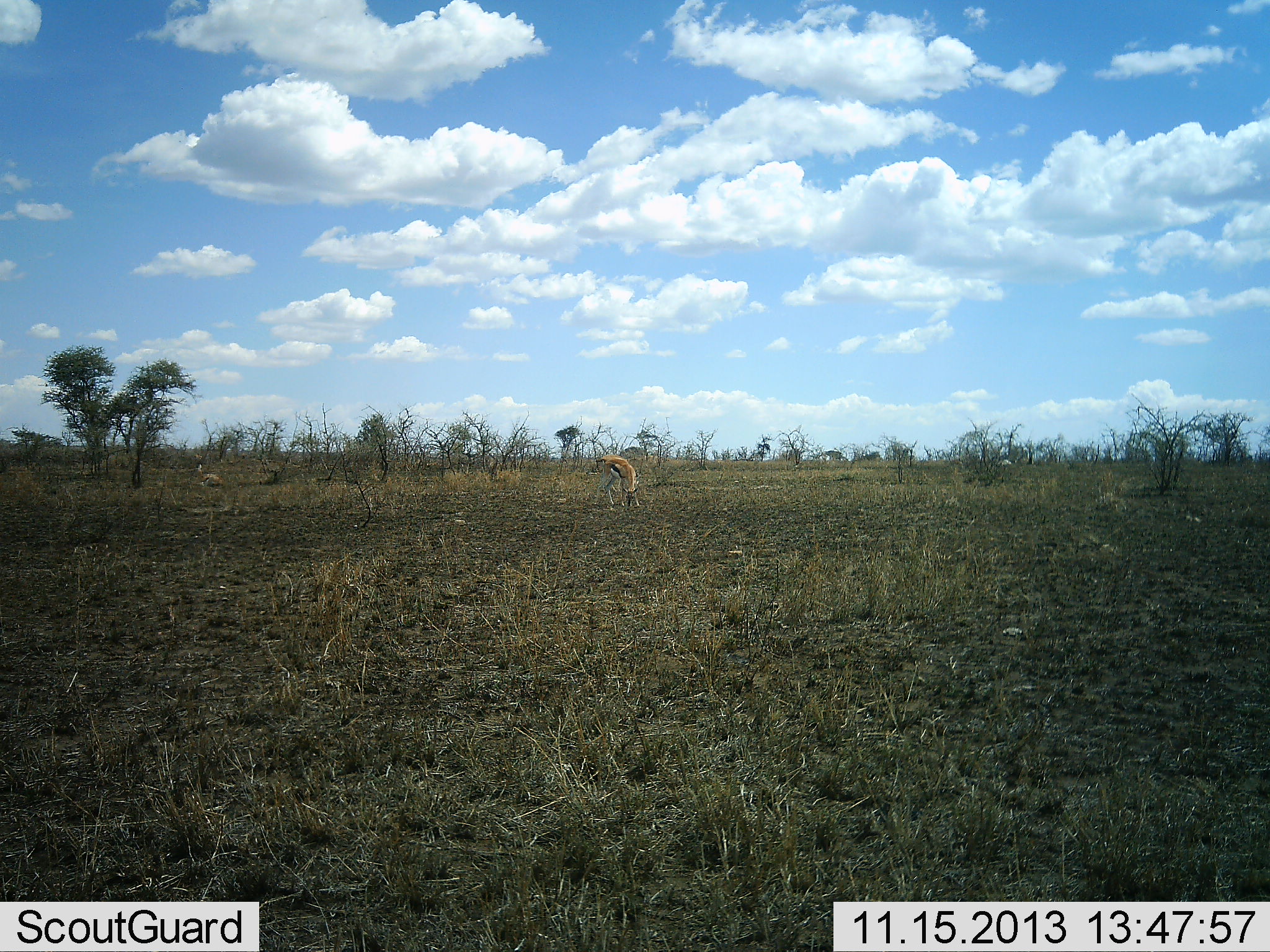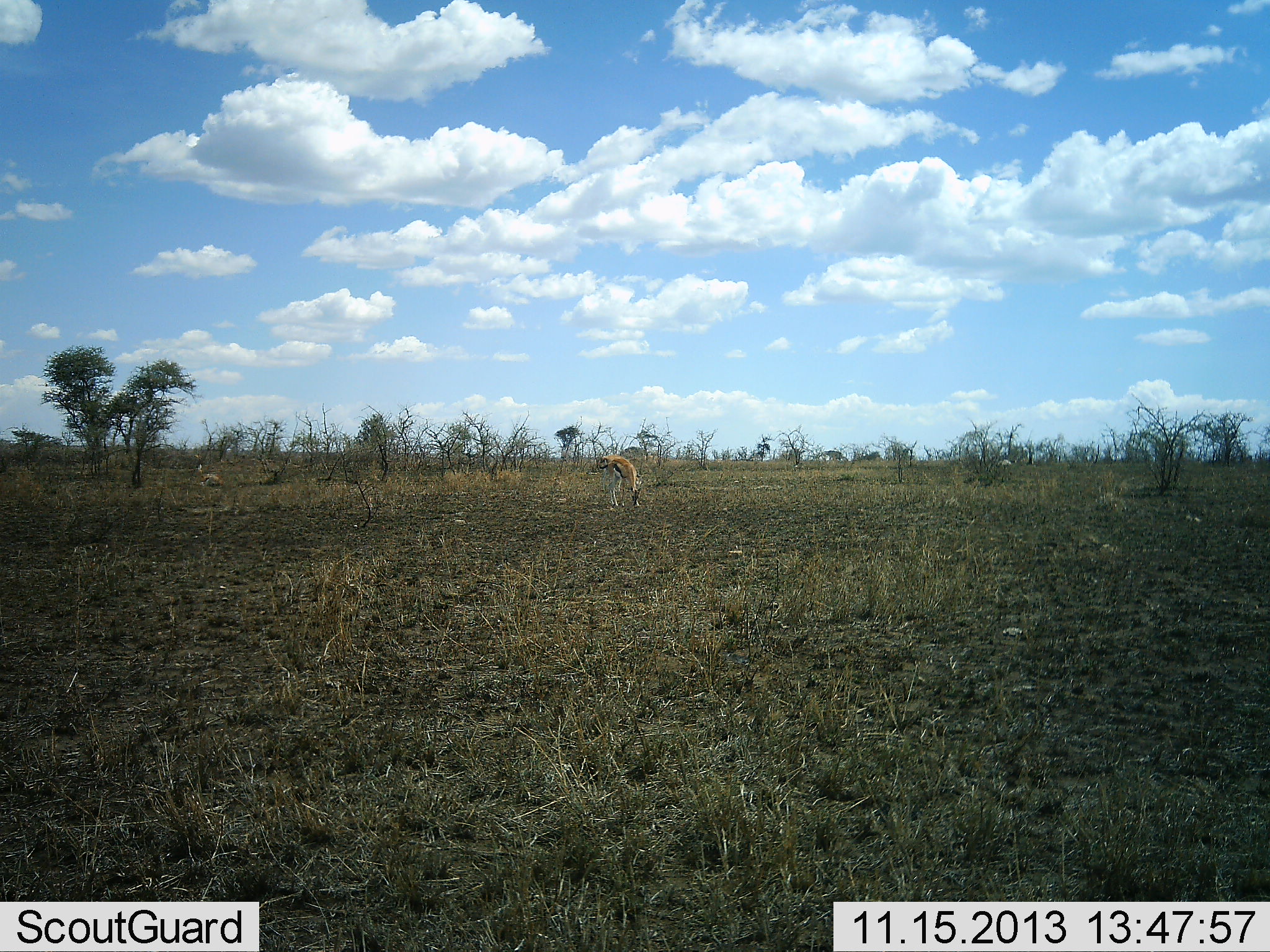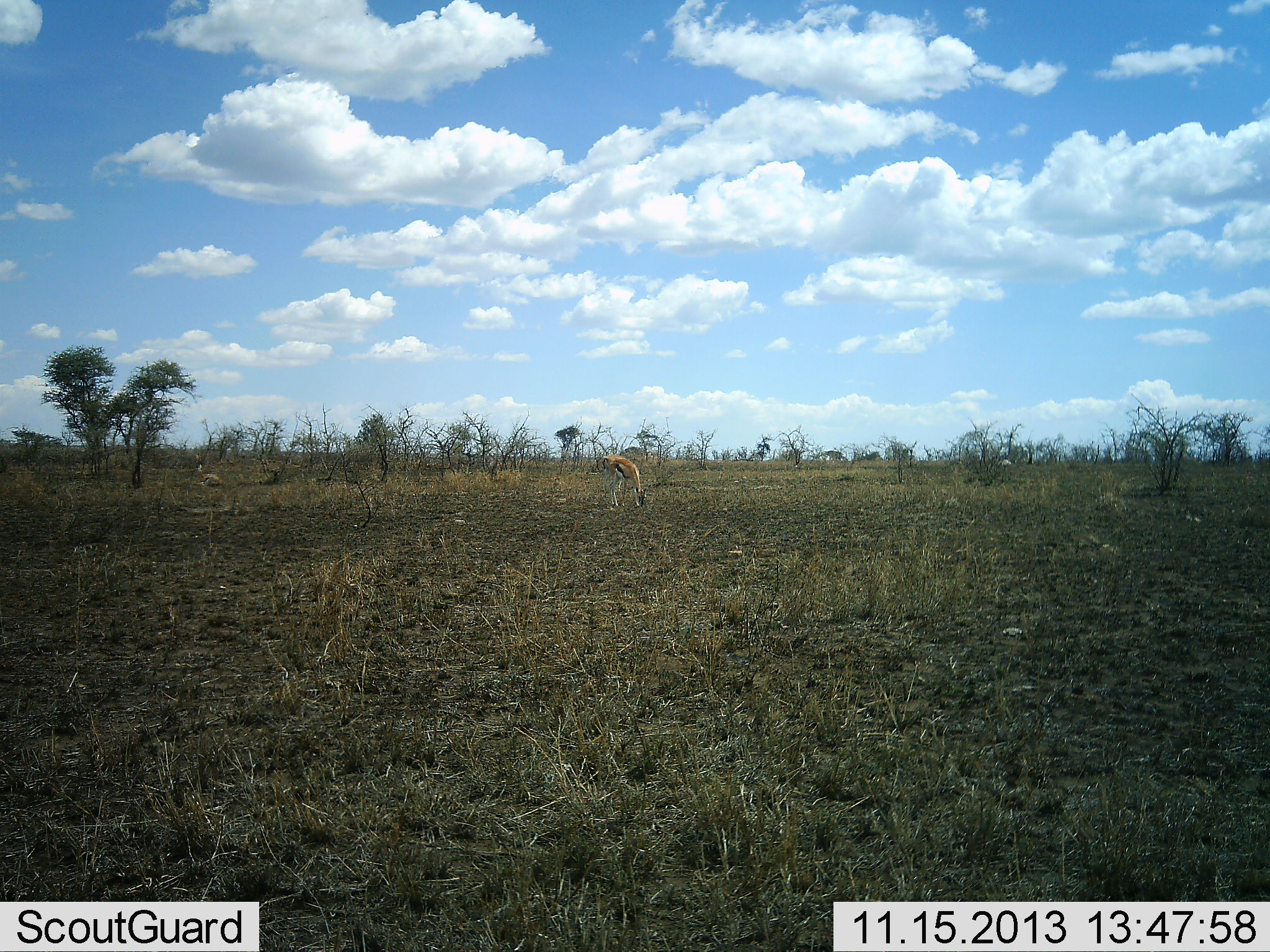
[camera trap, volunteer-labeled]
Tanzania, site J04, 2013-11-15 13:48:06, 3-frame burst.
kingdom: Animalia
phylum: Chordata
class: Mammalia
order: Artiodactyla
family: Bovidae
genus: Eudorcas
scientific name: Eudorcas thomsonii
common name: thomson's gazelle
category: gazellethomsons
Gazellethomsons (thomson's gazelle) (Eudorcas thomsonii), count 1. Behavior (volunteer vote fractions): standing 10%, resting 20%, moving 0%, interacting 0%. Young present (vote fraction): 0%. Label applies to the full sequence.